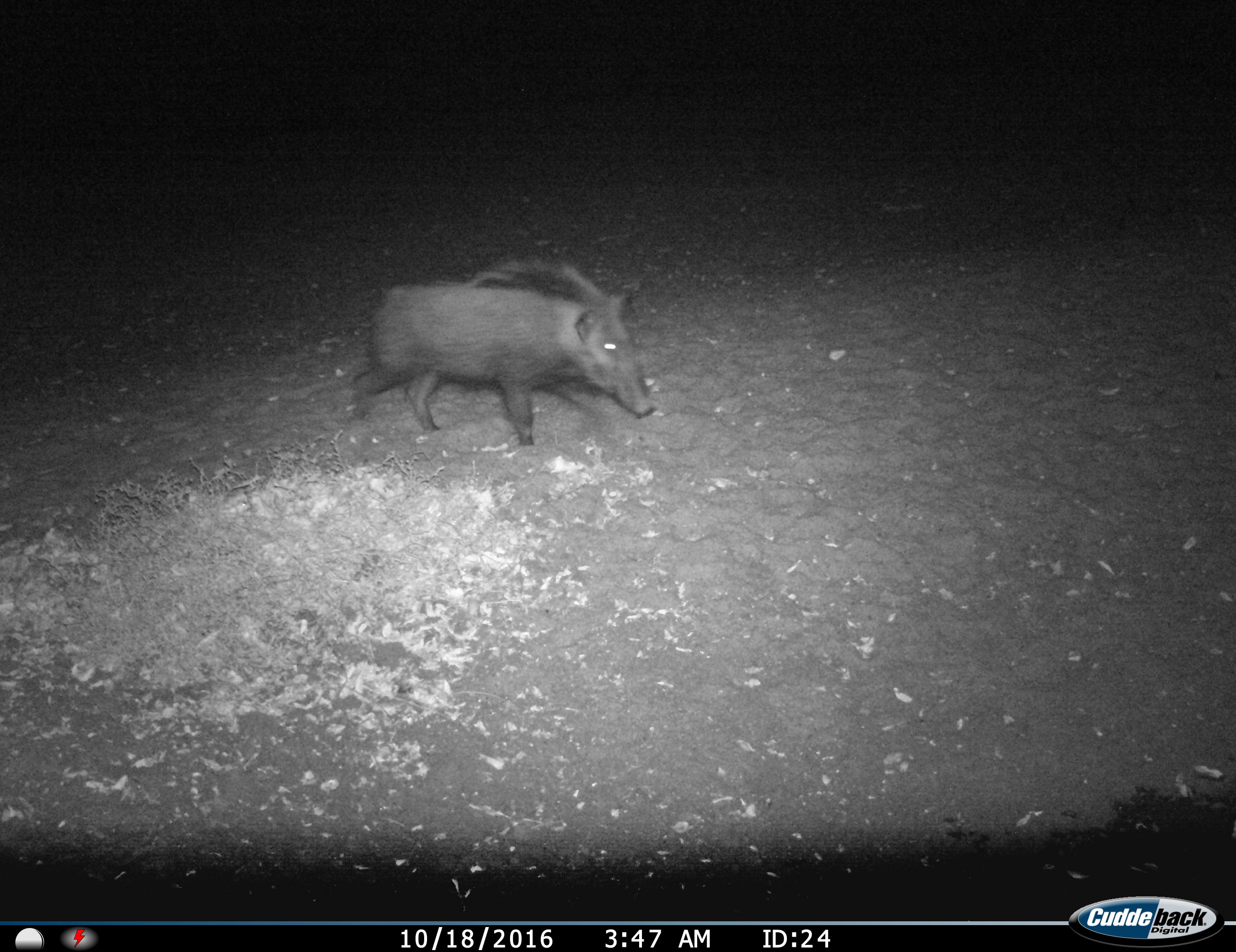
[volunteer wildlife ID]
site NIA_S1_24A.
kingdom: Animalia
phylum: Chordata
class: Mammalia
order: Artiodactyla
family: Suidae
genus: Potamochoerus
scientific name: Potamochoerus larvatus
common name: bushpig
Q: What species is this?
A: Bushpig (Potamochoerus larvatus).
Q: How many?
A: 1.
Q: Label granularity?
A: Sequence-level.